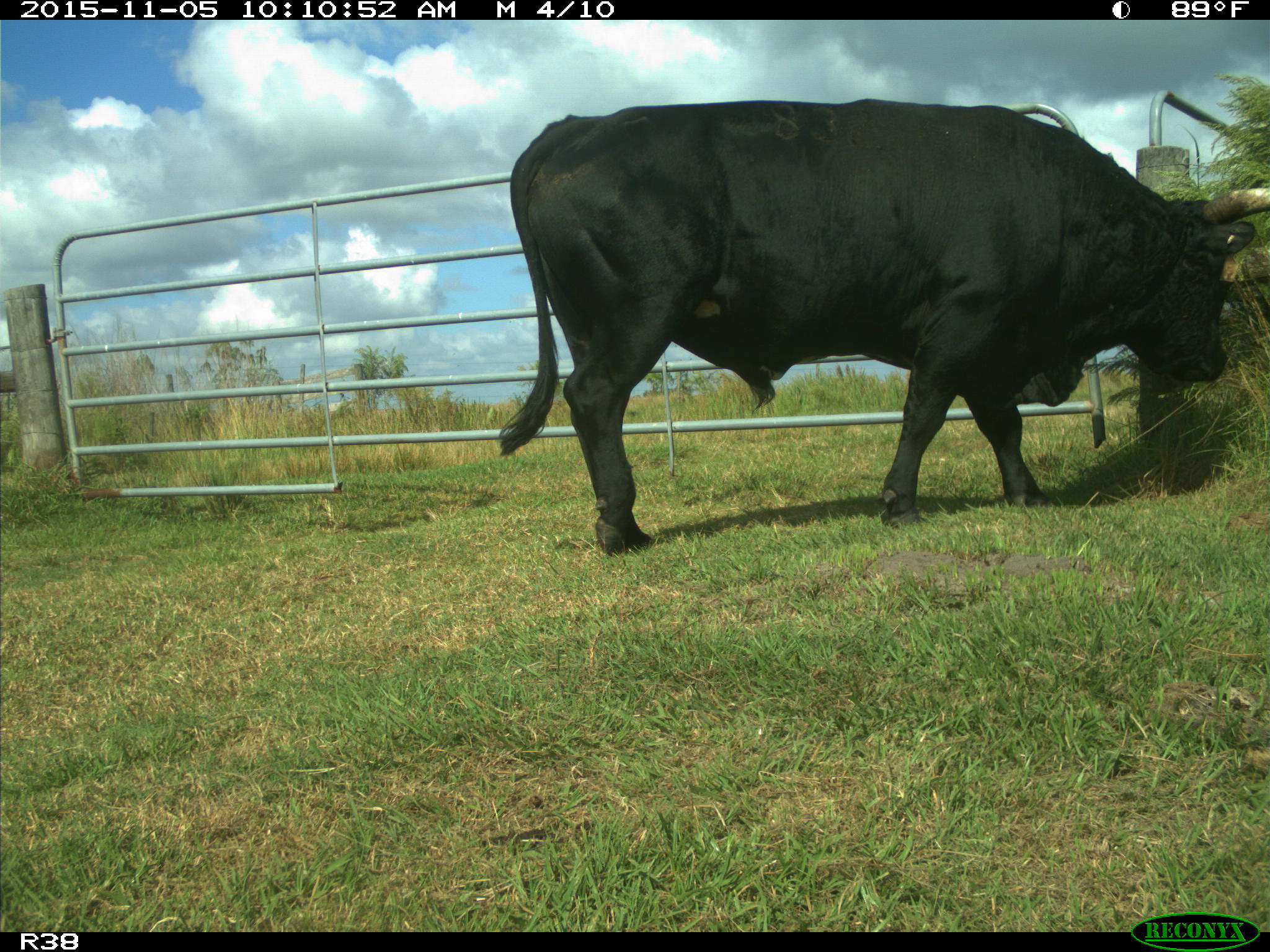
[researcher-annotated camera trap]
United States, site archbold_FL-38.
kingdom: Animalia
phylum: Chordata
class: Mammalia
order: Artiodactyla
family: Bovidae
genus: Bos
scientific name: Bos taurus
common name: domestic cow